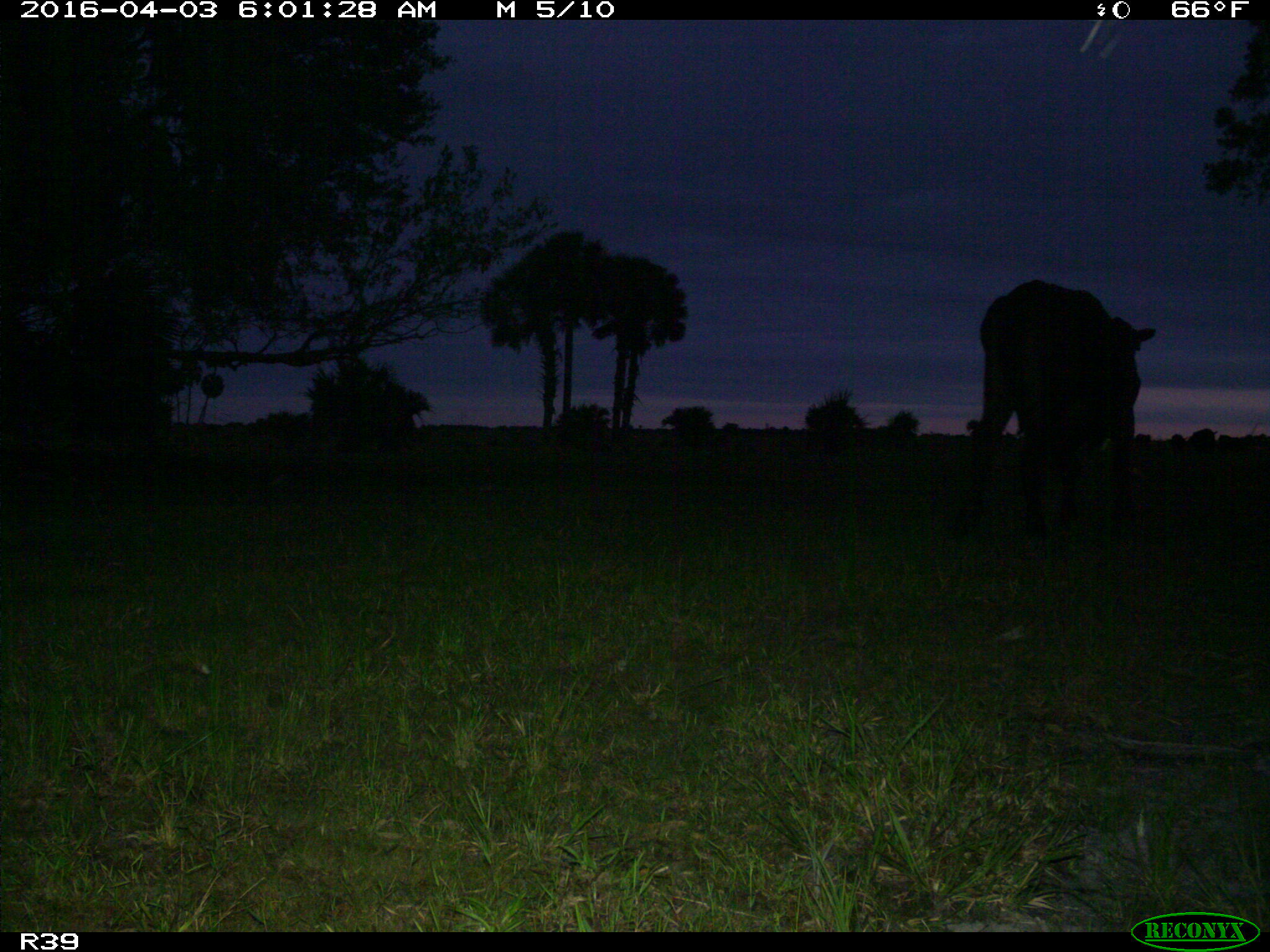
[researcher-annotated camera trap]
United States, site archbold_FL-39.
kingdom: Animalia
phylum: Chordata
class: Mammalia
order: Artiodactyla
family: Bovidae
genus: Bos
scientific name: Bos taurus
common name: domestic cow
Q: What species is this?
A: Bos taurus (domestic cow).